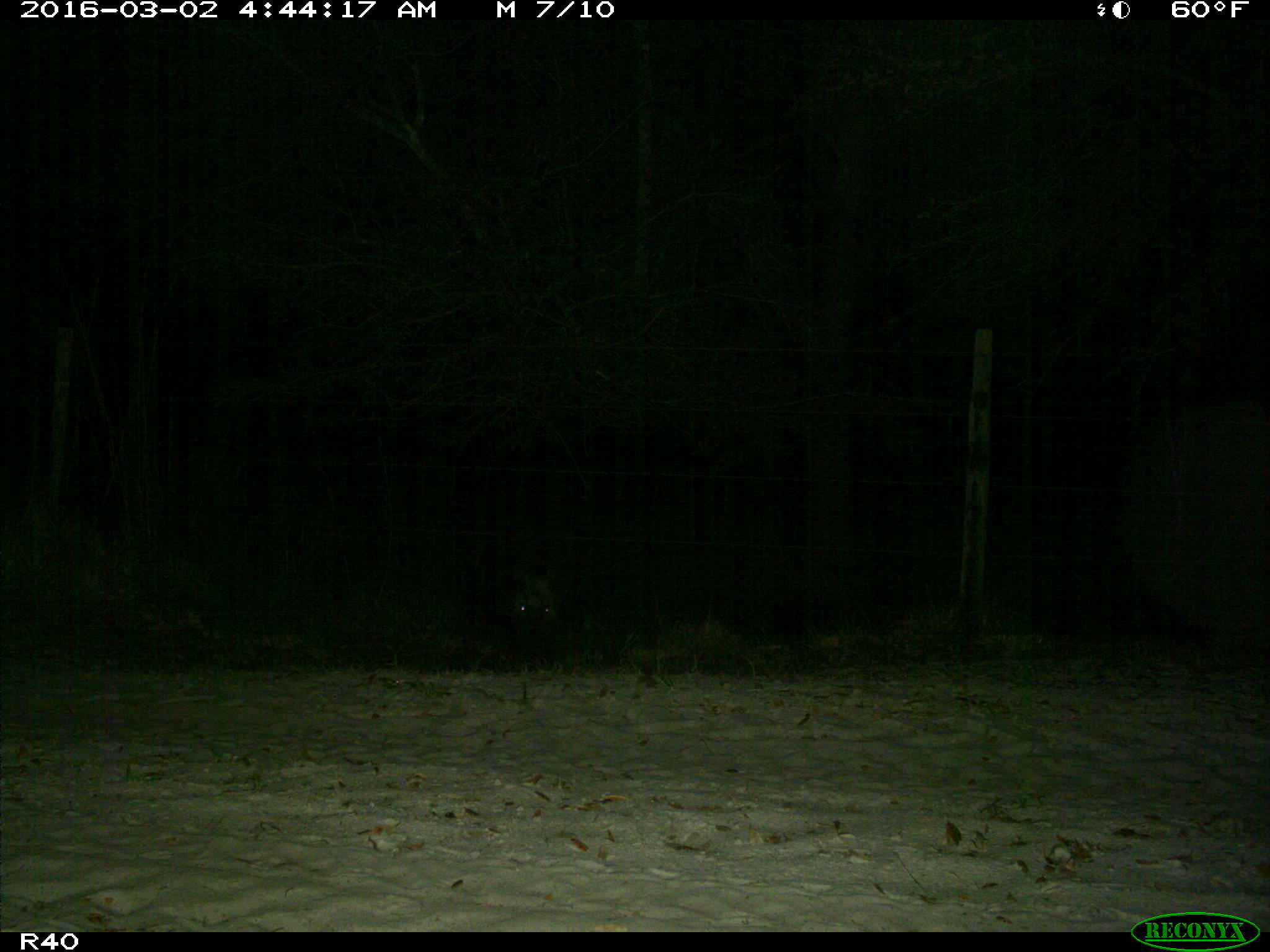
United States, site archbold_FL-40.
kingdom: Animalia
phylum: Chordata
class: Mammalia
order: Artiodactyla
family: Suidae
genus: Sus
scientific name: Sus scrofa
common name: wild boar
Sus scrofa (wild boar).